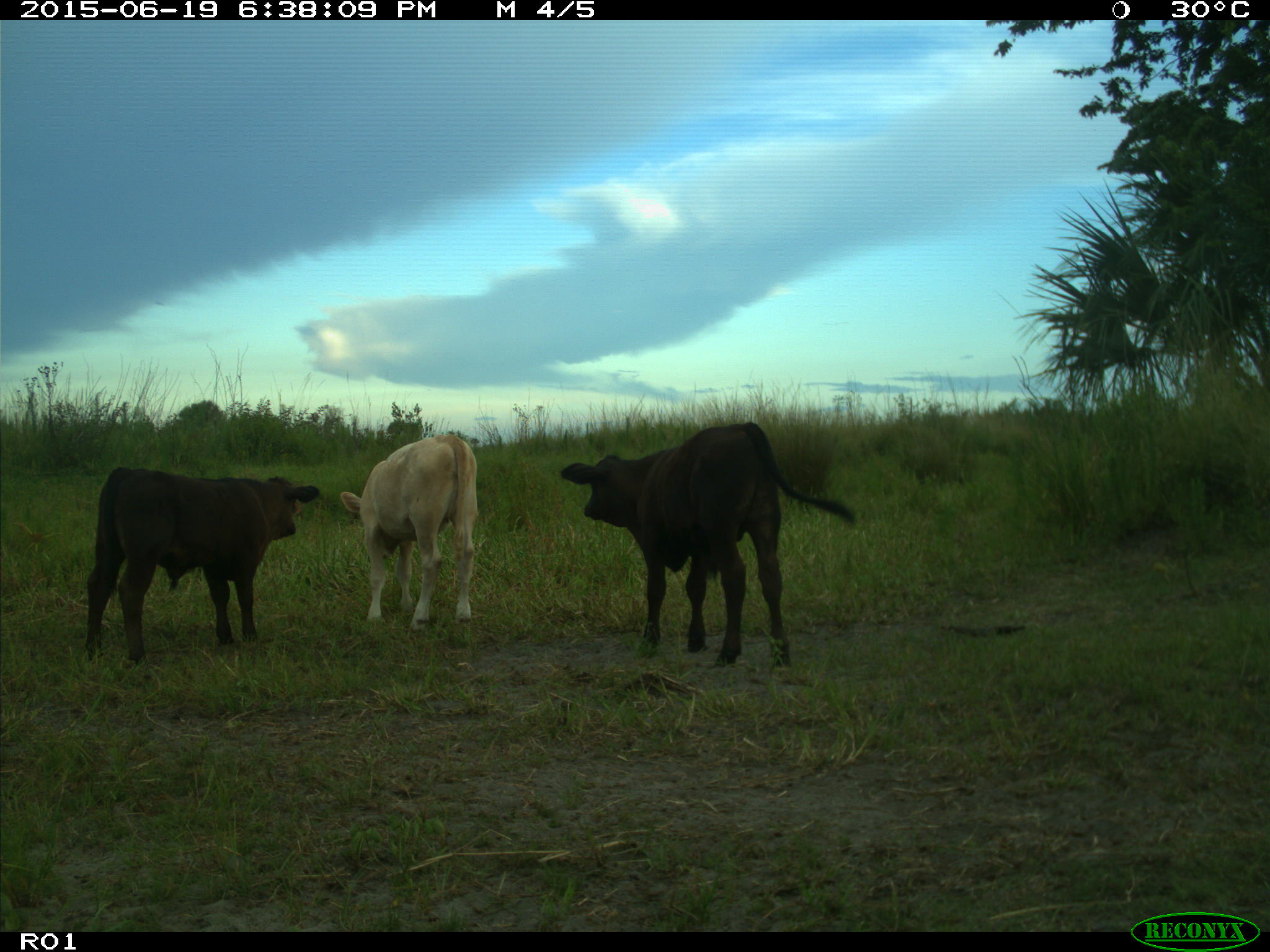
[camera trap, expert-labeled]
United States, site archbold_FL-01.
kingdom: Animalia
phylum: Chordata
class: Mammalia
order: Artiodactyla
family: Bovidae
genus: Bos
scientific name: Bos taurus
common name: domestic cow